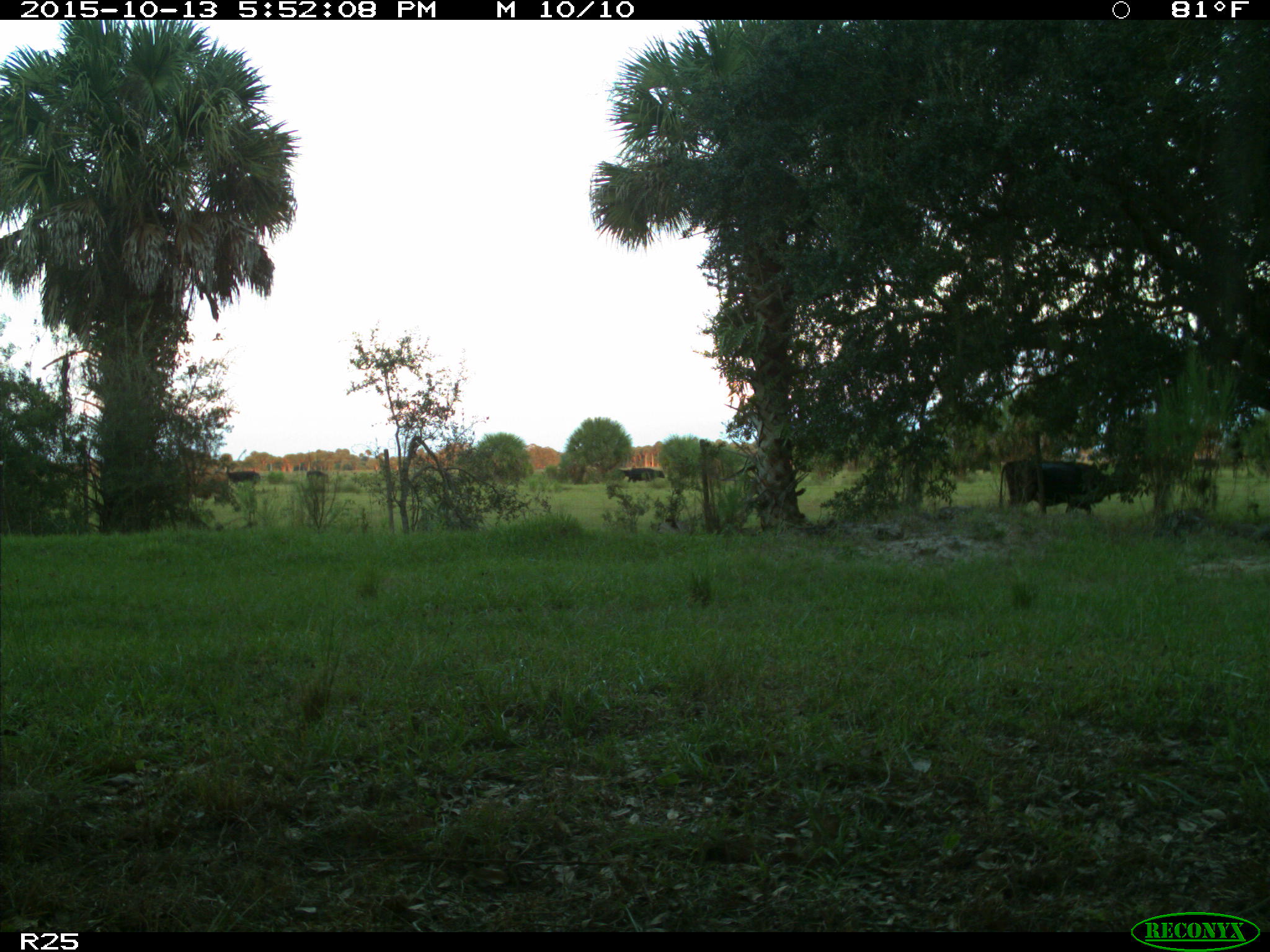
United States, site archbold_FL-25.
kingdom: Animalia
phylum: Chordata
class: Mammalia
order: Artiodactyla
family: Bovidae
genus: Bos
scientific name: Bos taurus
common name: domestic cow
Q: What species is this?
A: Bos taurus (domestic cow).